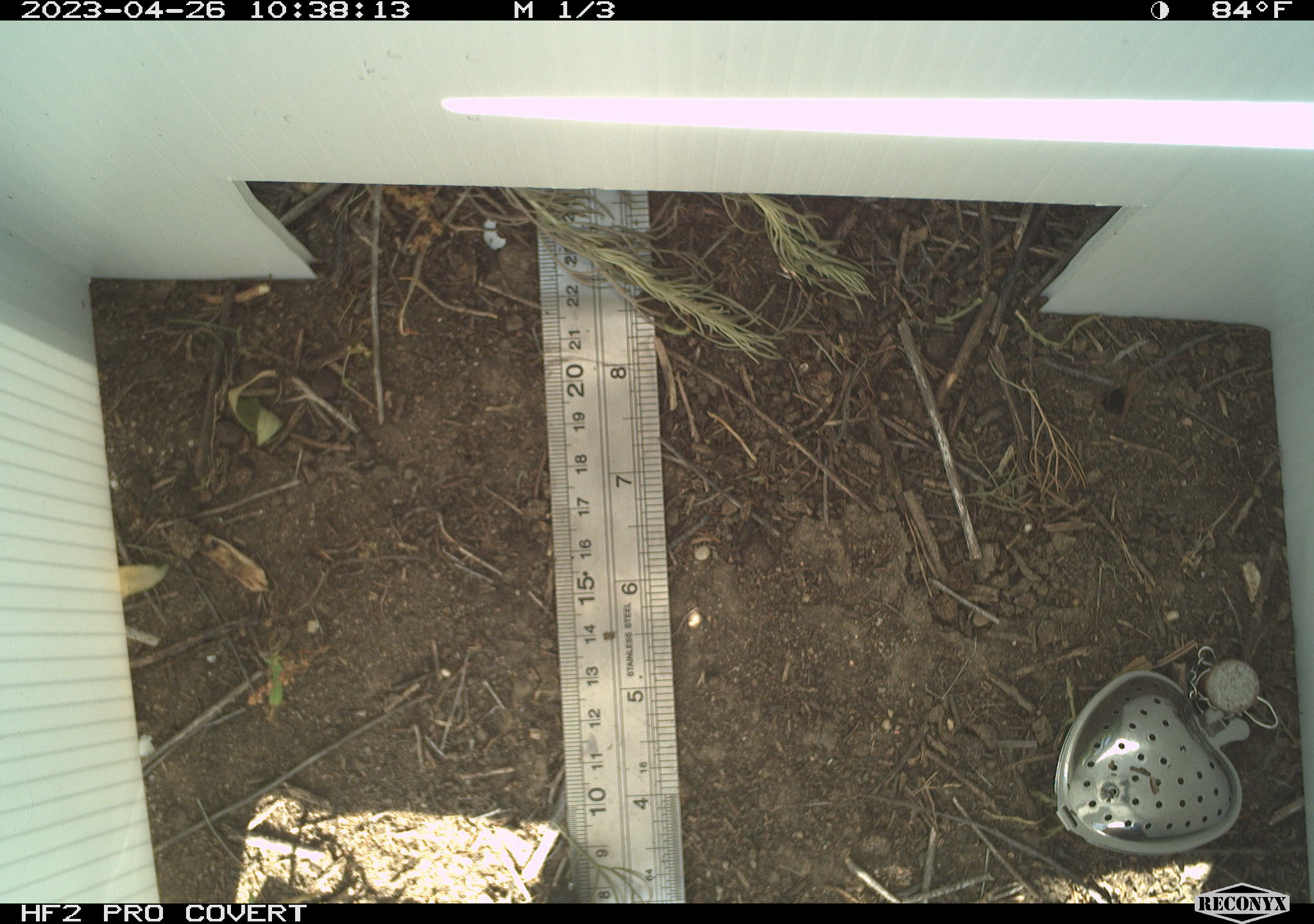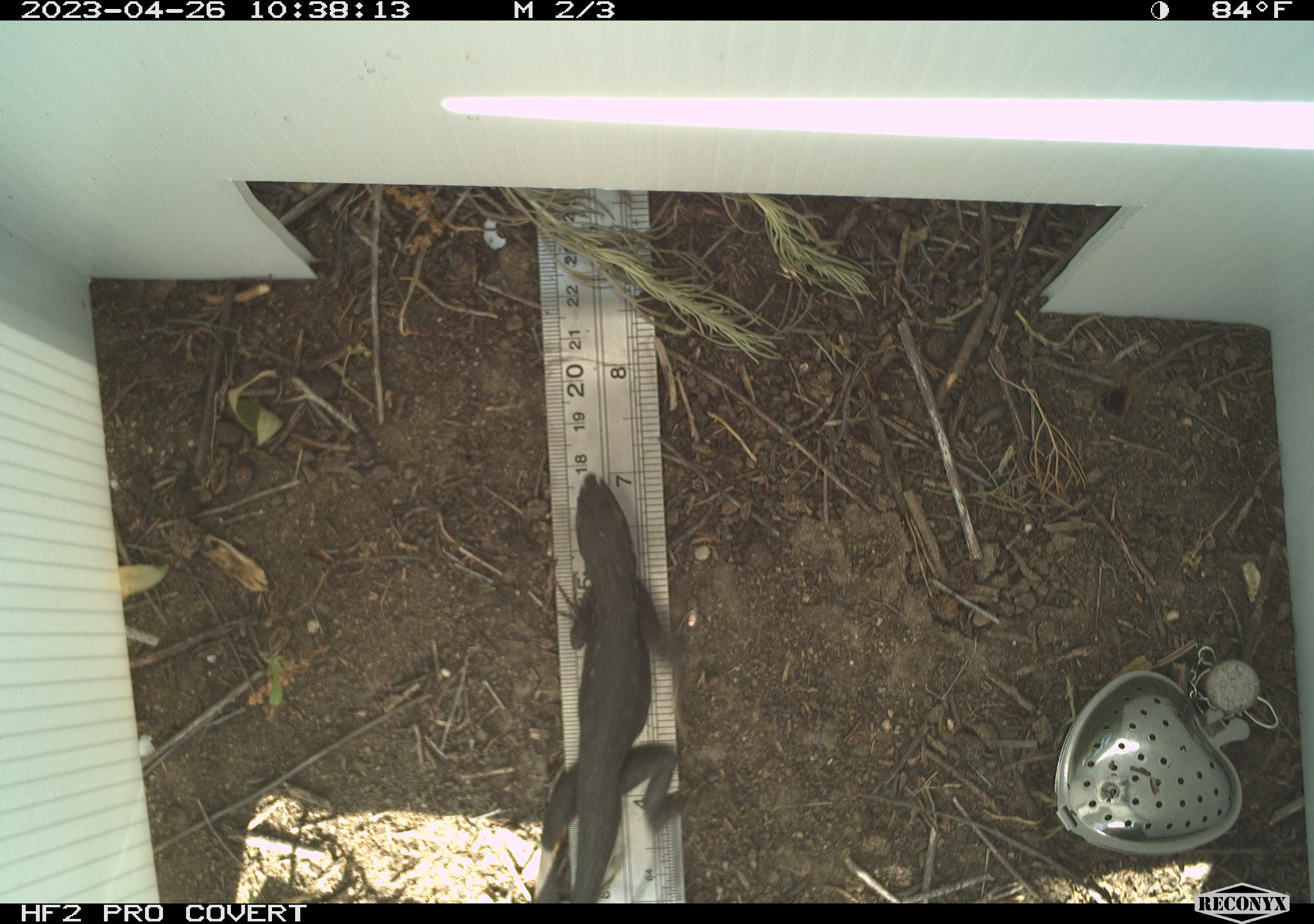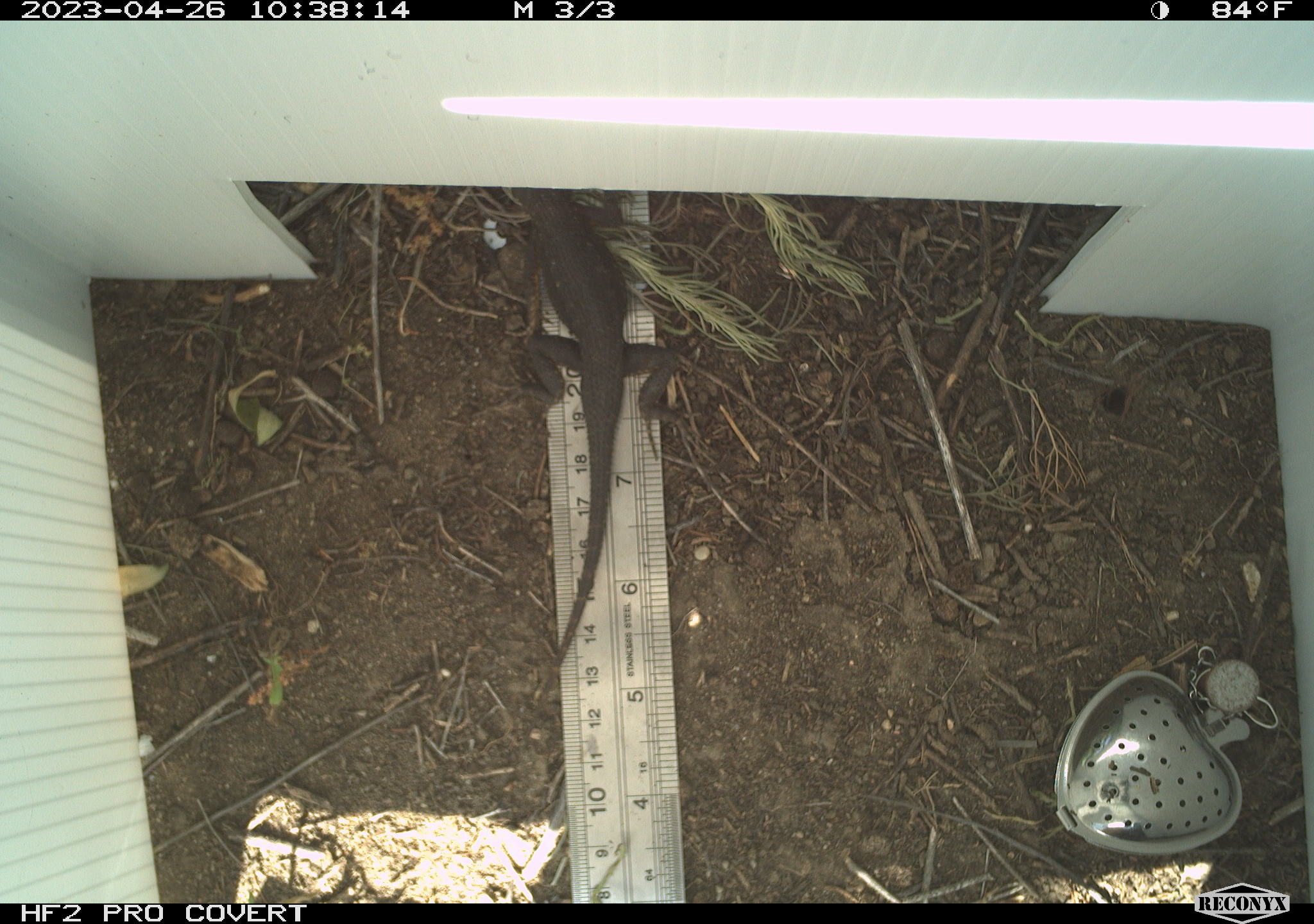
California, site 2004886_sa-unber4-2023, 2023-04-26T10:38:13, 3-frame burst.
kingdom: Animalia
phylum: Chordata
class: Reptilia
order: Squamata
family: Phrynosomatidae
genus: Sceloporus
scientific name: Sceloporus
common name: spiny lizards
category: sceloporus species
Sceloporus species (spiny lizards) (Sceloporus).